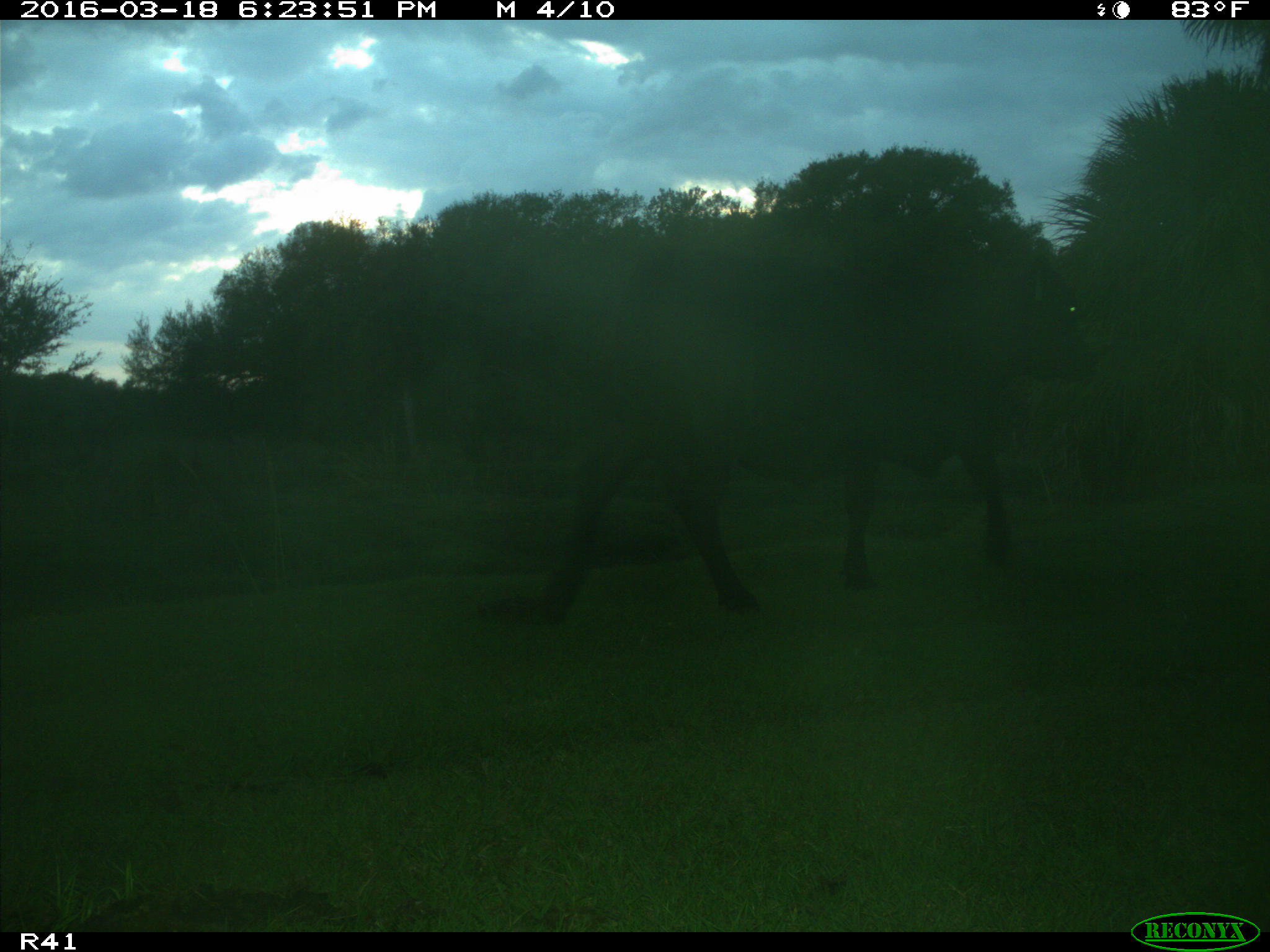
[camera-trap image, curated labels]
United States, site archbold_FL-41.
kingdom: Animalia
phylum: Chordata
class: Mammalia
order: Artiodactyla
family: Bovidae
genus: Bos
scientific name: Bos taurus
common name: domestic cow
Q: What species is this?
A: Bos taurus (domestic cow).